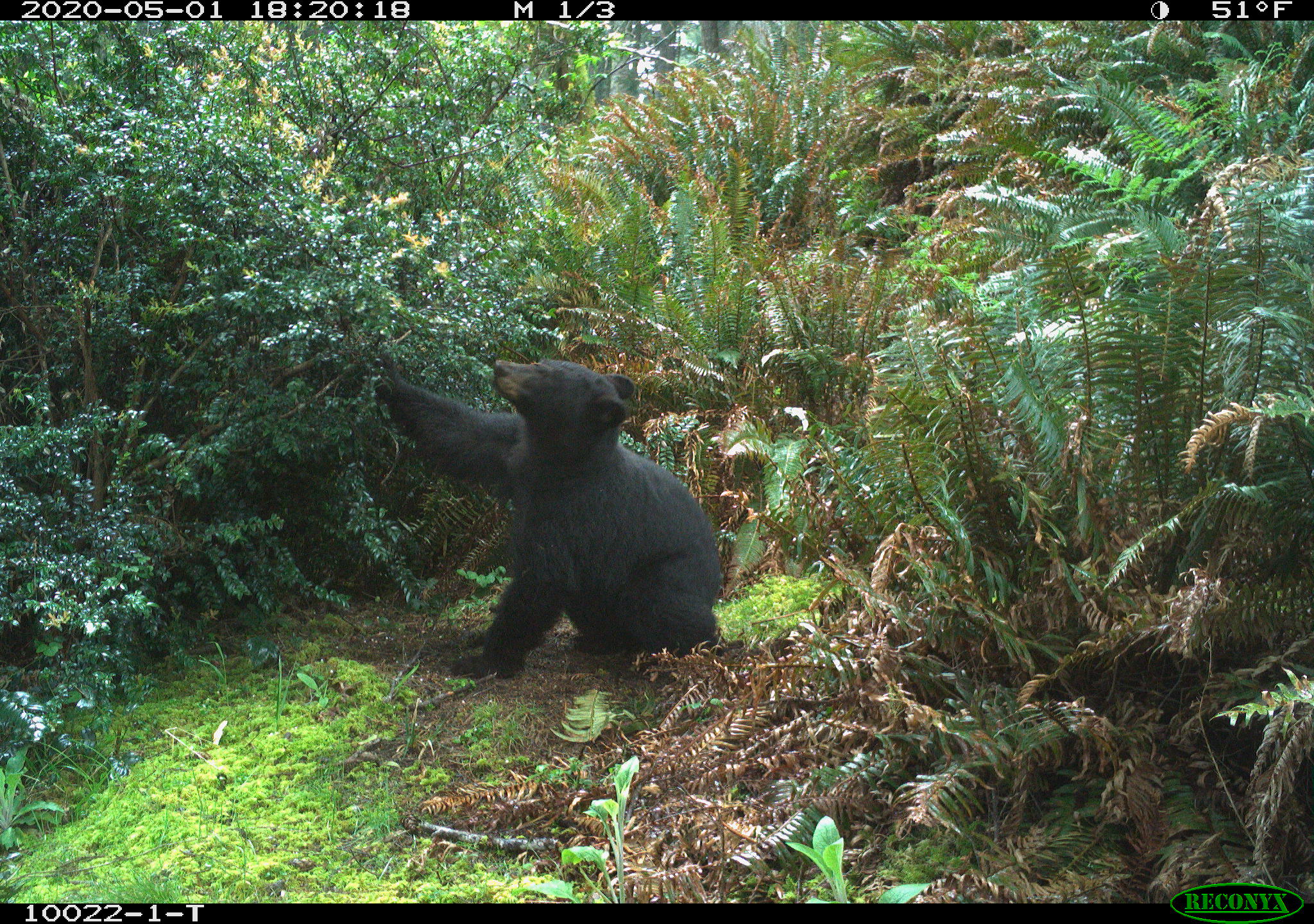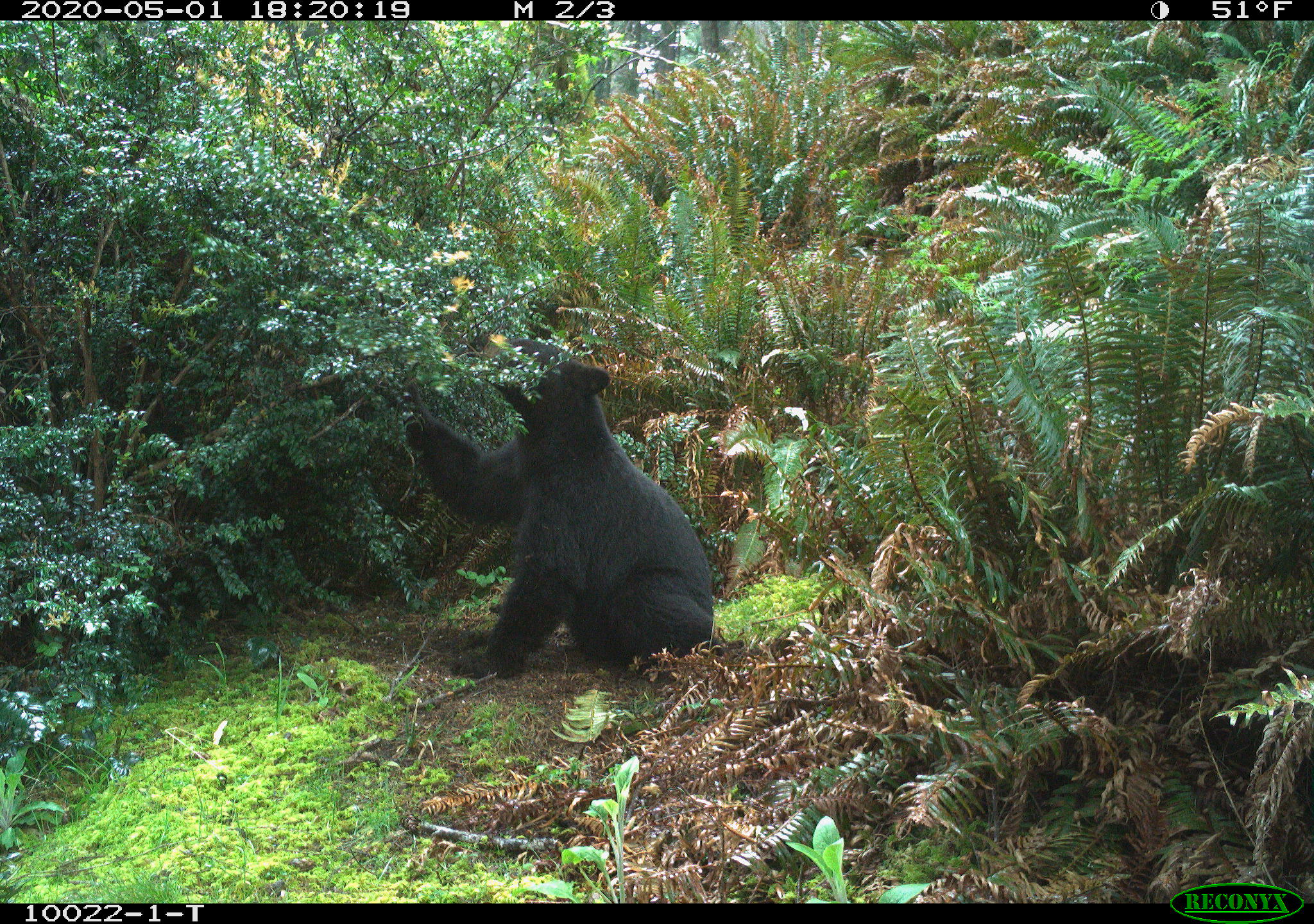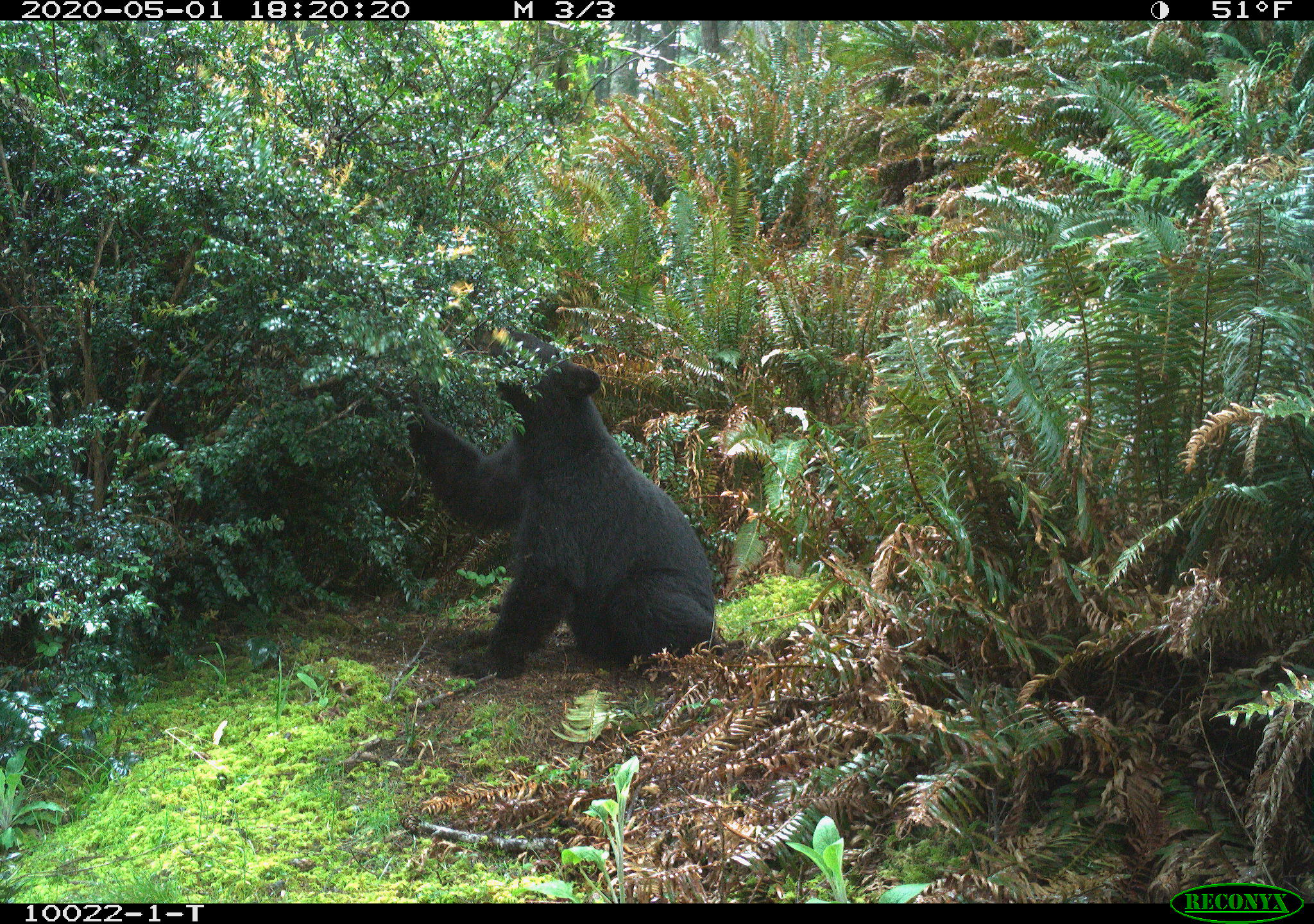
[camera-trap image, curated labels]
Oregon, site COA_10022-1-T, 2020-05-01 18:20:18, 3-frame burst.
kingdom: Animalia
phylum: Chordata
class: Mammalia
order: Carnivora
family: Ursidae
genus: Ursus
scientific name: Ursus americanus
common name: american black bear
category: black bear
Black bear (american black bear) (Ursus americanus).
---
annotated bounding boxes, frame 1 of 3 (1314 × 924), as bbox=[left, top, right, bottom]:
black bear: bbox=[367, 341, 743, 667]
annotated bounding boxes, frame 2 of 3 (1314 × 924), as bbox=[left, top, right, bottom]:
black bear: bbox=[396, 345, 727, 680]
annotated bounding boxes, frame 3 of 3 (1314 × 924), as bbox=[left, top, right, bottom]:
black bear: bbox=[391, 356, 723, 684]